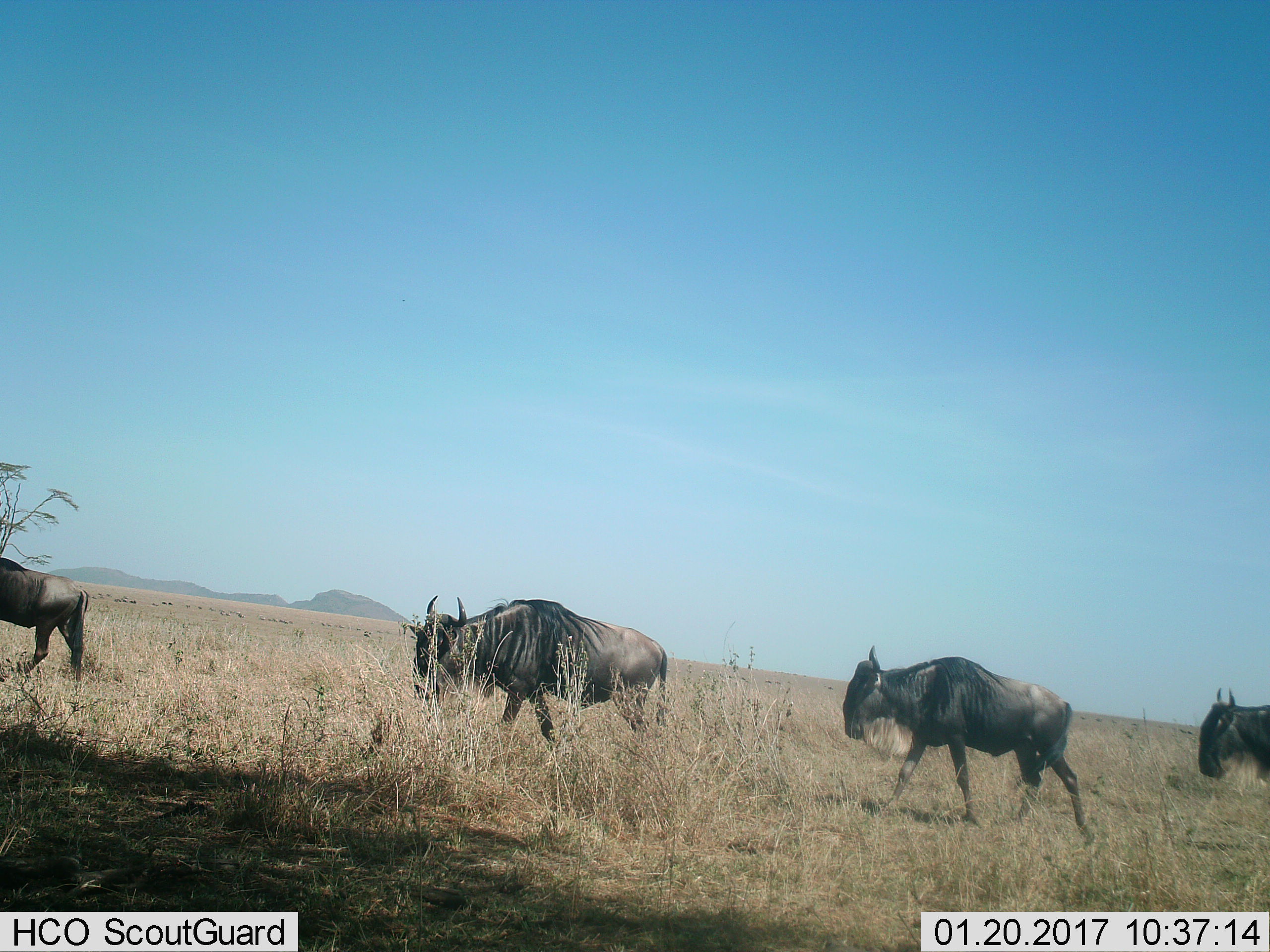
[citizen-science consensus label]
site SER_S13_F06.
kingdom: Animalia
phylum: Chordata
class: Mammalia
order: Artiodactyla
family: Bovidae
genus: Connochaetes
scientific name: Connochaetes taurinus taurinus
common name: blue wildebeest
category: wildebeestblue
Wildebeestblue (blue wildebeest) (Connochaetes taurinus taurinus), count 4. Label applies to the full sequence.